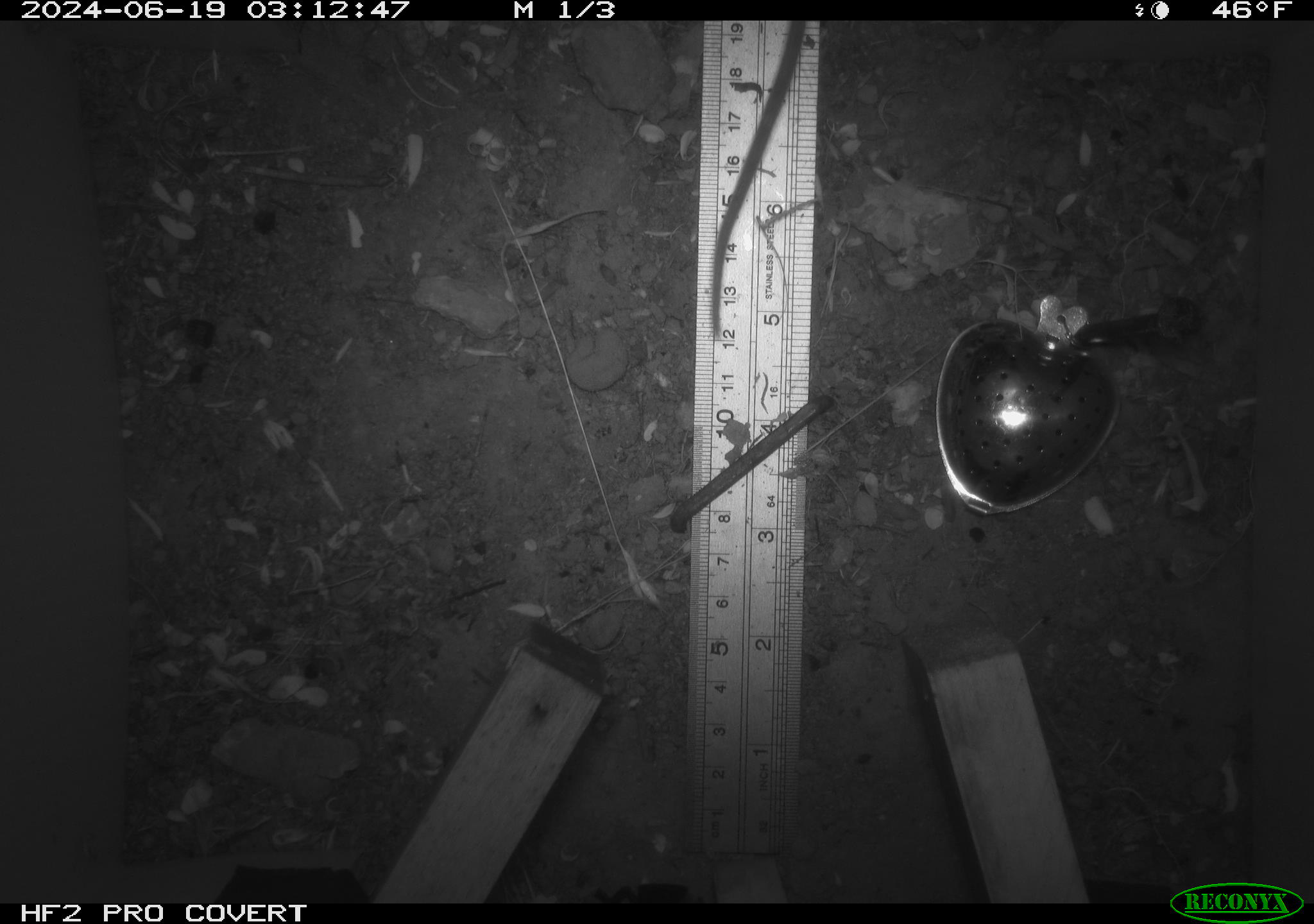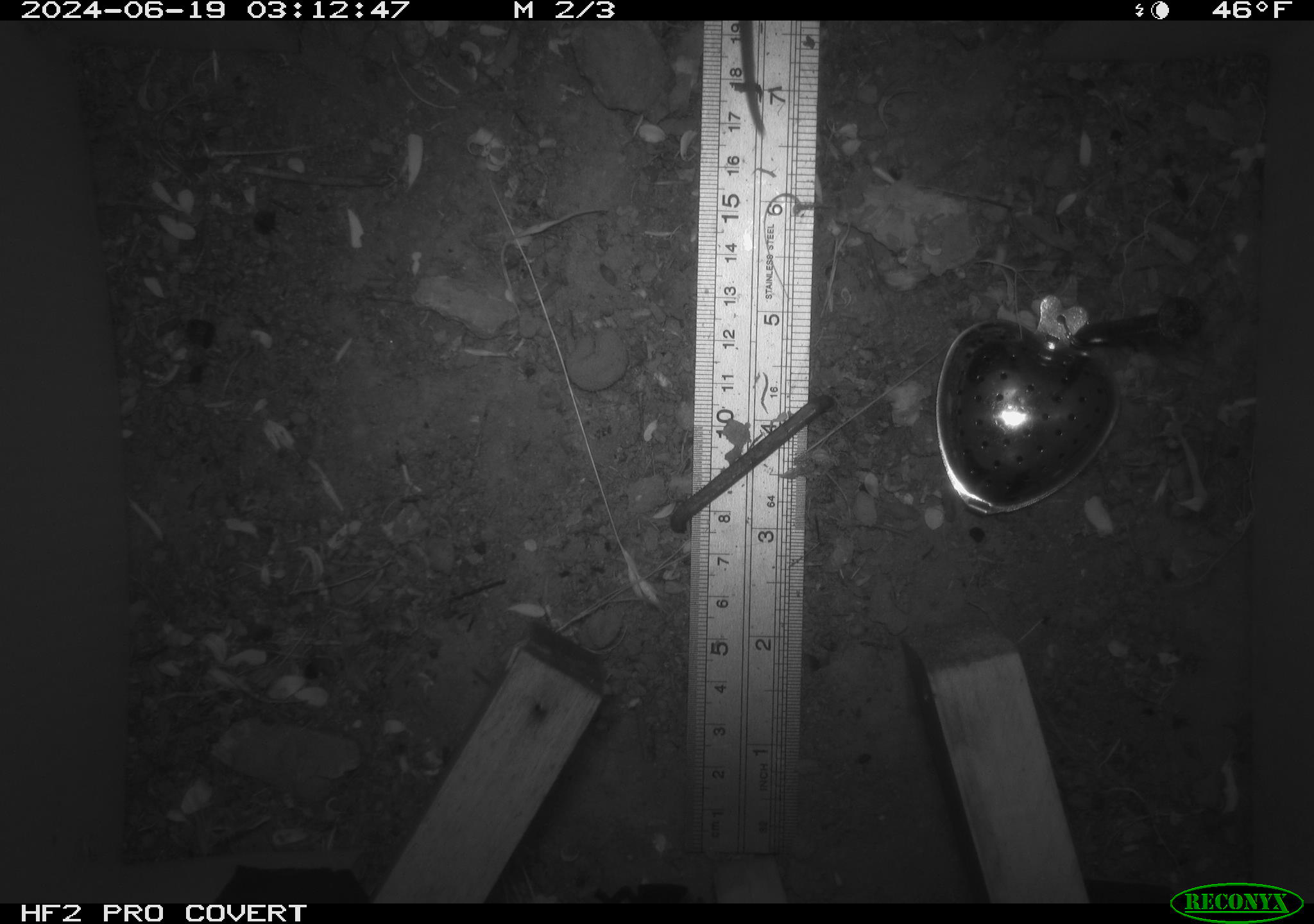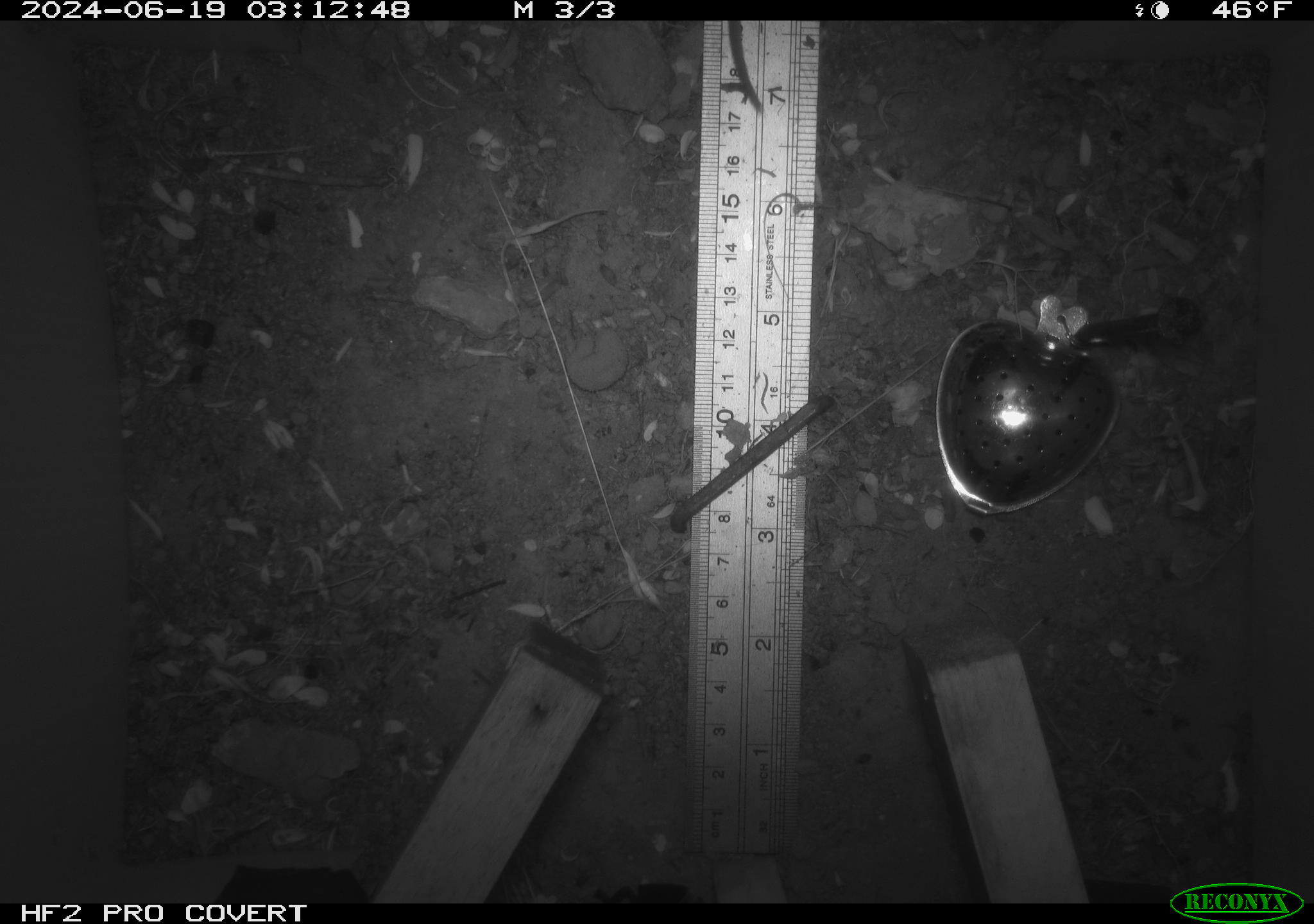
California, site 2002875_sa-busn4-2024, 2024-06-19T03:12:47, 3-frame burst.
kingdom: Animalia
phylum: Chordata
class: Mammalia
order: Rodentia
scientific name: Rodentia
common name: rodent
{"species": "rodent (Rodentia)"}